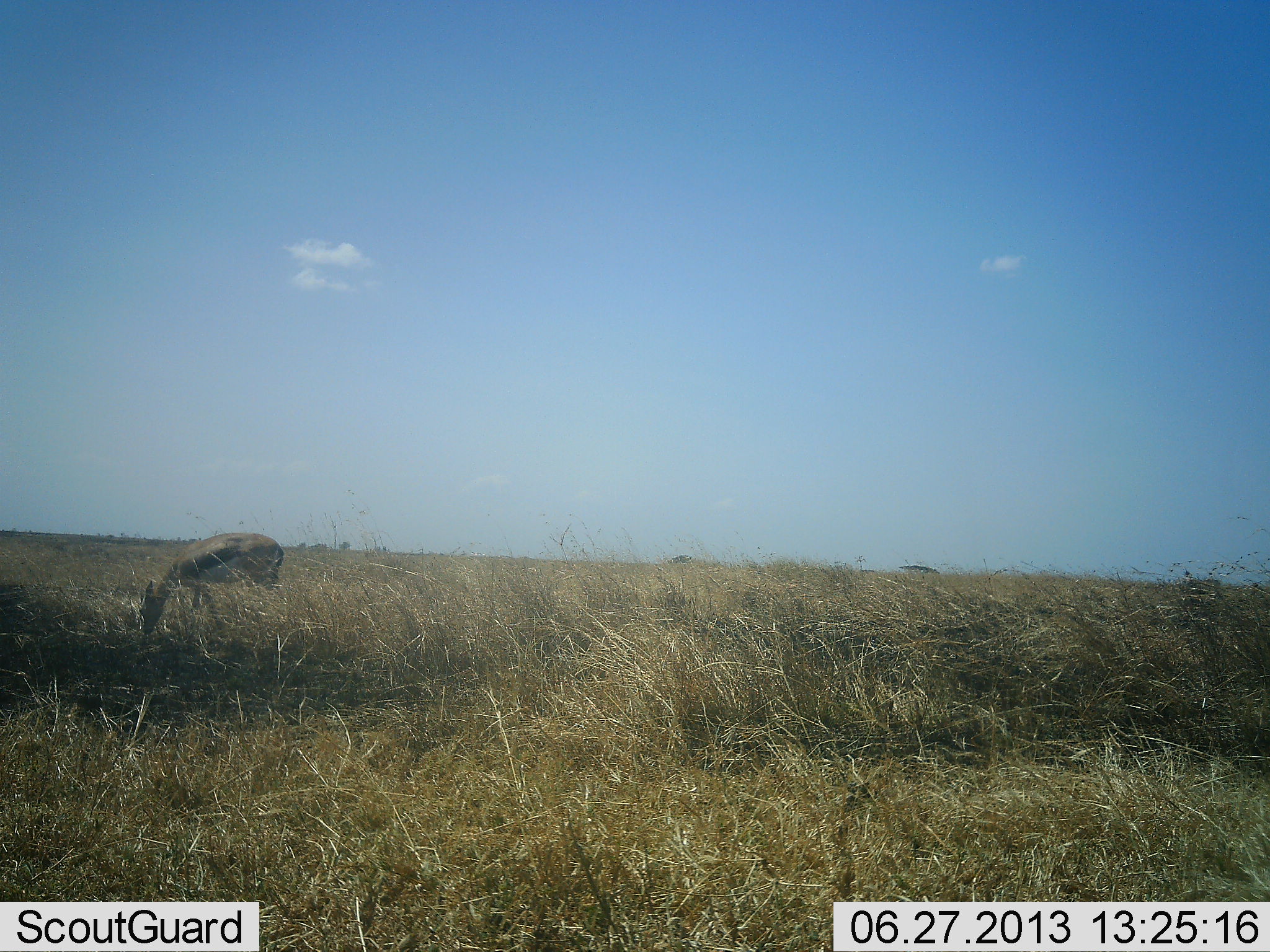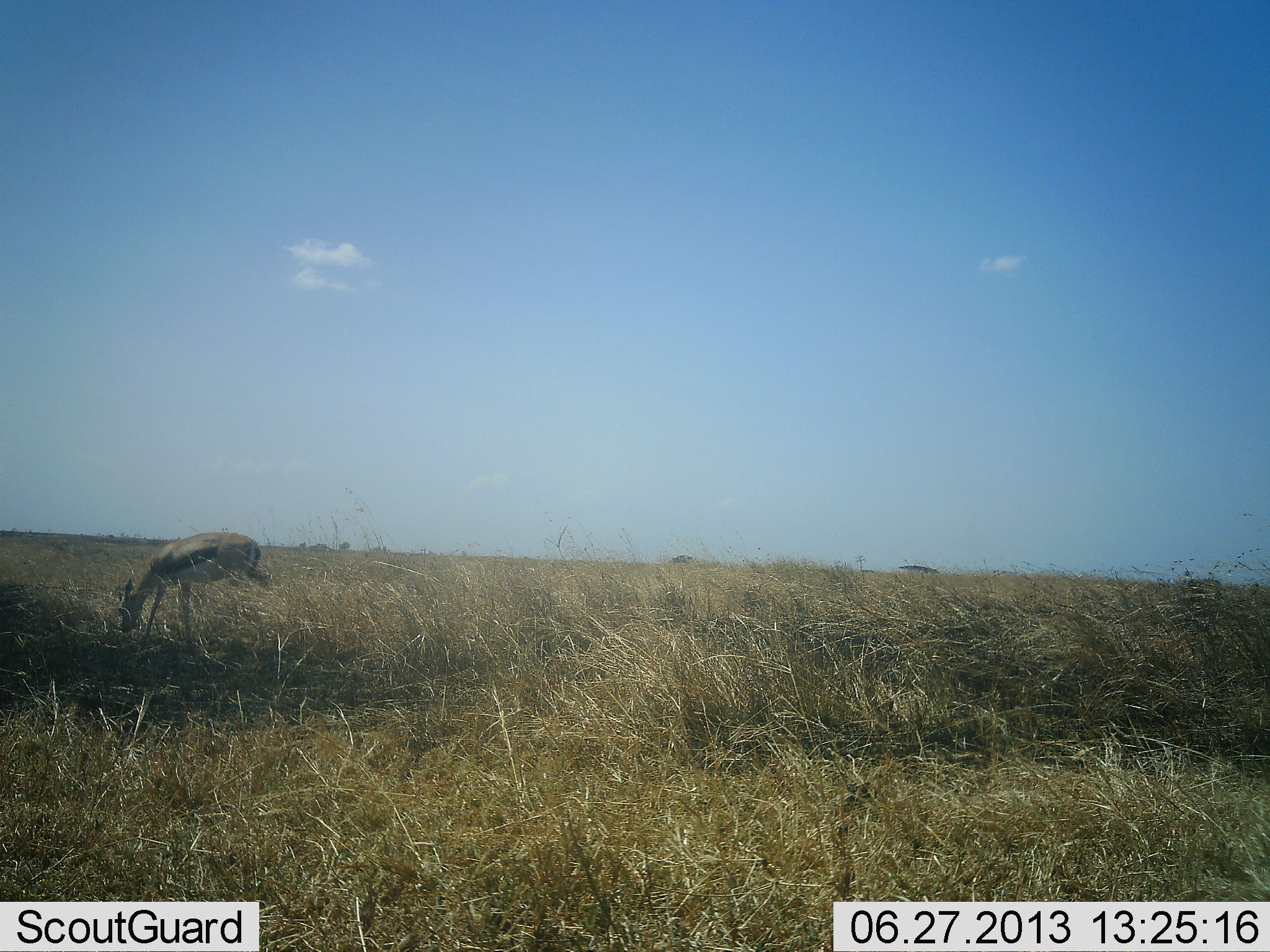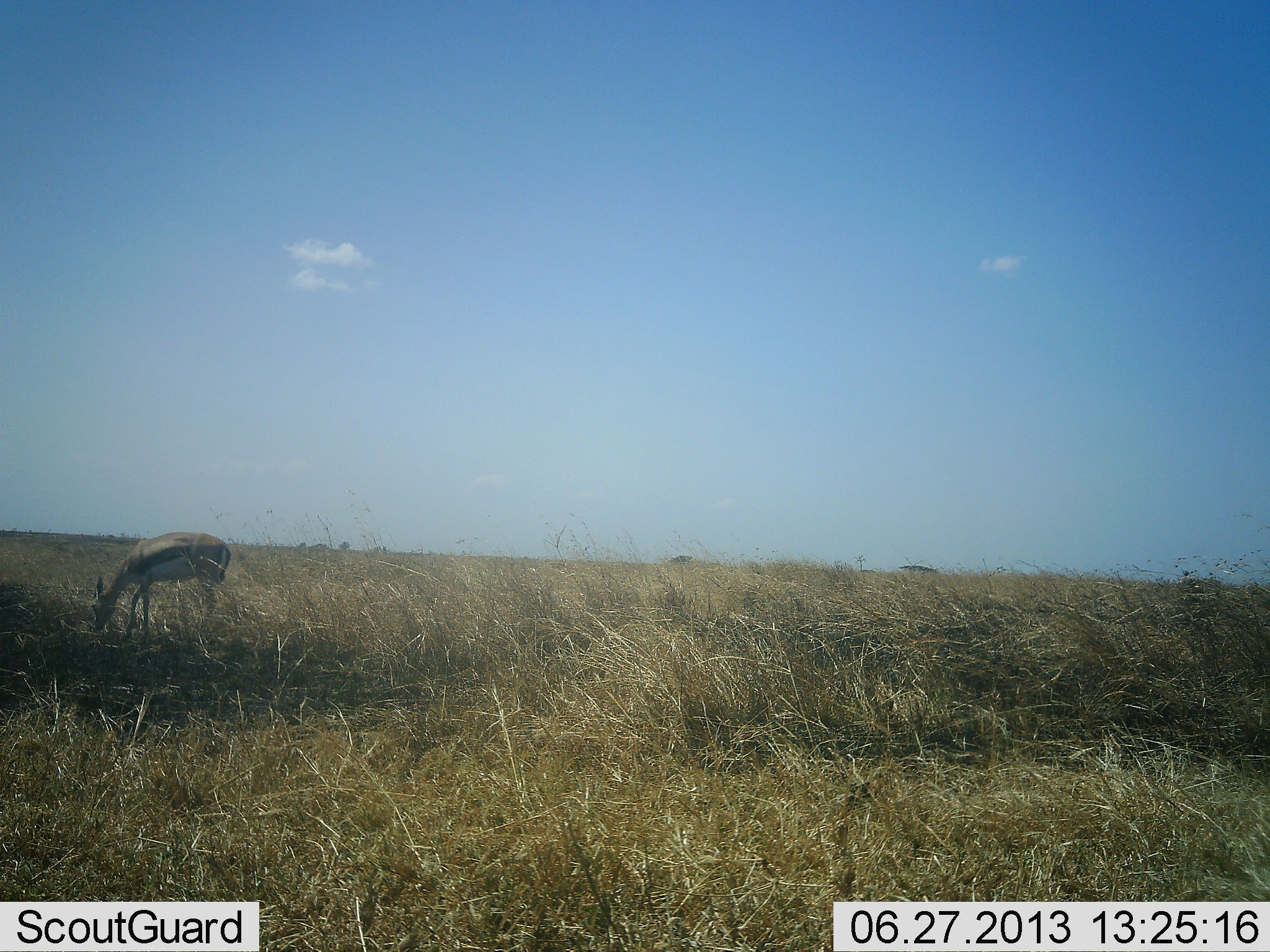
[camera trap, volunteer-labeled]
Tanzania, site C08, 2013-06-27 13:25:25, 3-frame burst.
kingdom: Animalia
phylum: Chordata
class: Mammalia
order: Artiodactyla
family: Bovidae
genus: Eudorcas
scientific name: Eudorcas thomsonii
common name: thomson's gazelle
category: gazellethomsons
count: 1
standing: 20%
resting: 0%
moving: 30%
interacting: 0%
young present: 0%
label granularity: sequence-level